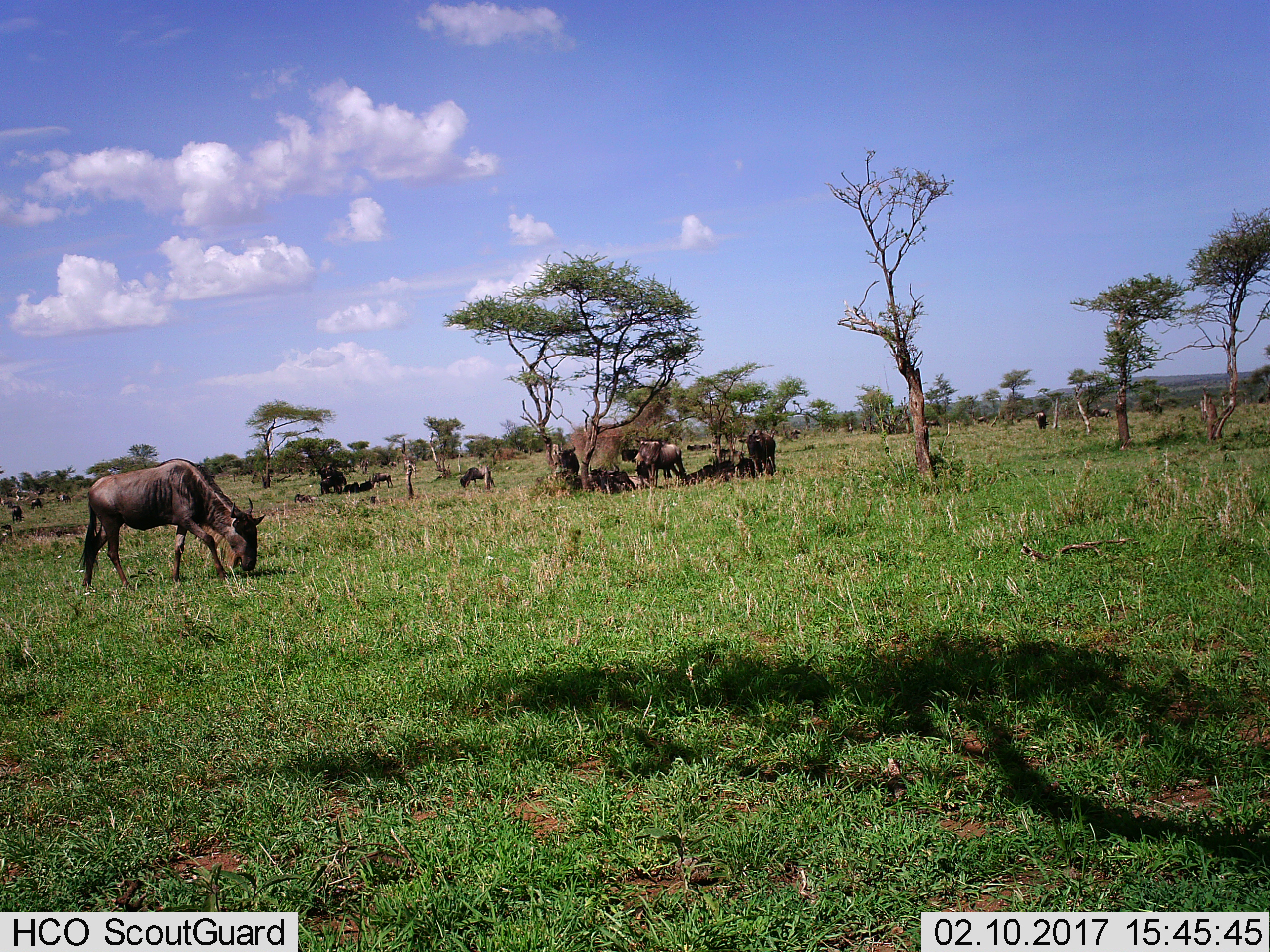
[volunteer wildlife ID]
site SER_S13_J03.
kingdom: Animalia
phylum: Chordata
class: Mammalia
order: Artiodactyla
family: Bovidae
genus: Connochaetes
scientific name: Connochaetes taurinus taurinus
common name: blue wildebeest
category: wildebeestblue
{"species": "wildebeestblue (blue wildebeest) (Connochaetes taurinus taurinus)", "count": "11-50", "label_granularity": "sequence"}